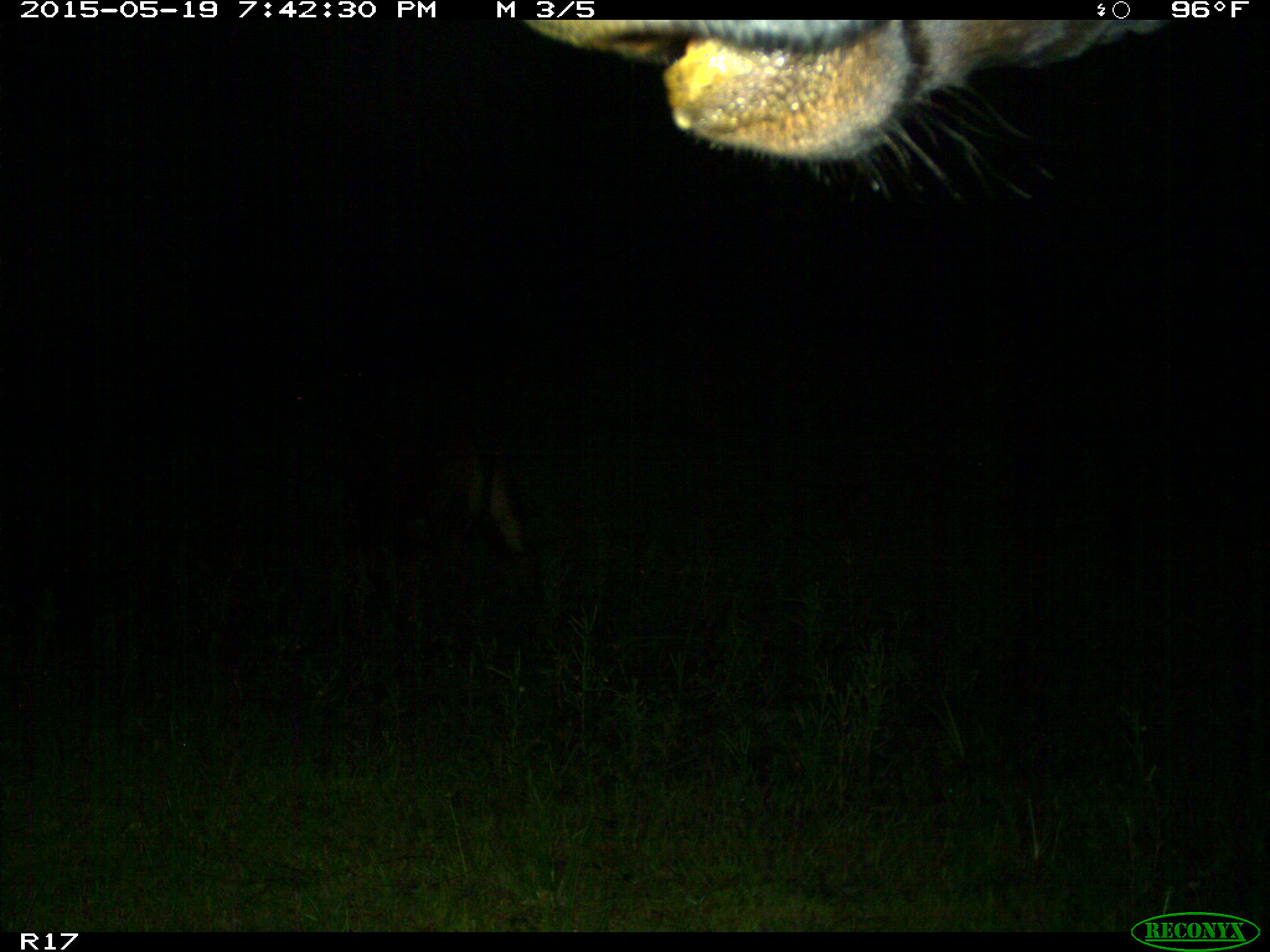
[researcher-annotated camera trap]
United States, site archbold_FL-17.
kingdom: Animalia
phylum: Chordata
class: Mammalia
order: Artiodactyla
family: Bovidae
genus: Bos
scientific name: Bos taurus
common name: domestic cow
Bos taurus (domestic cow).